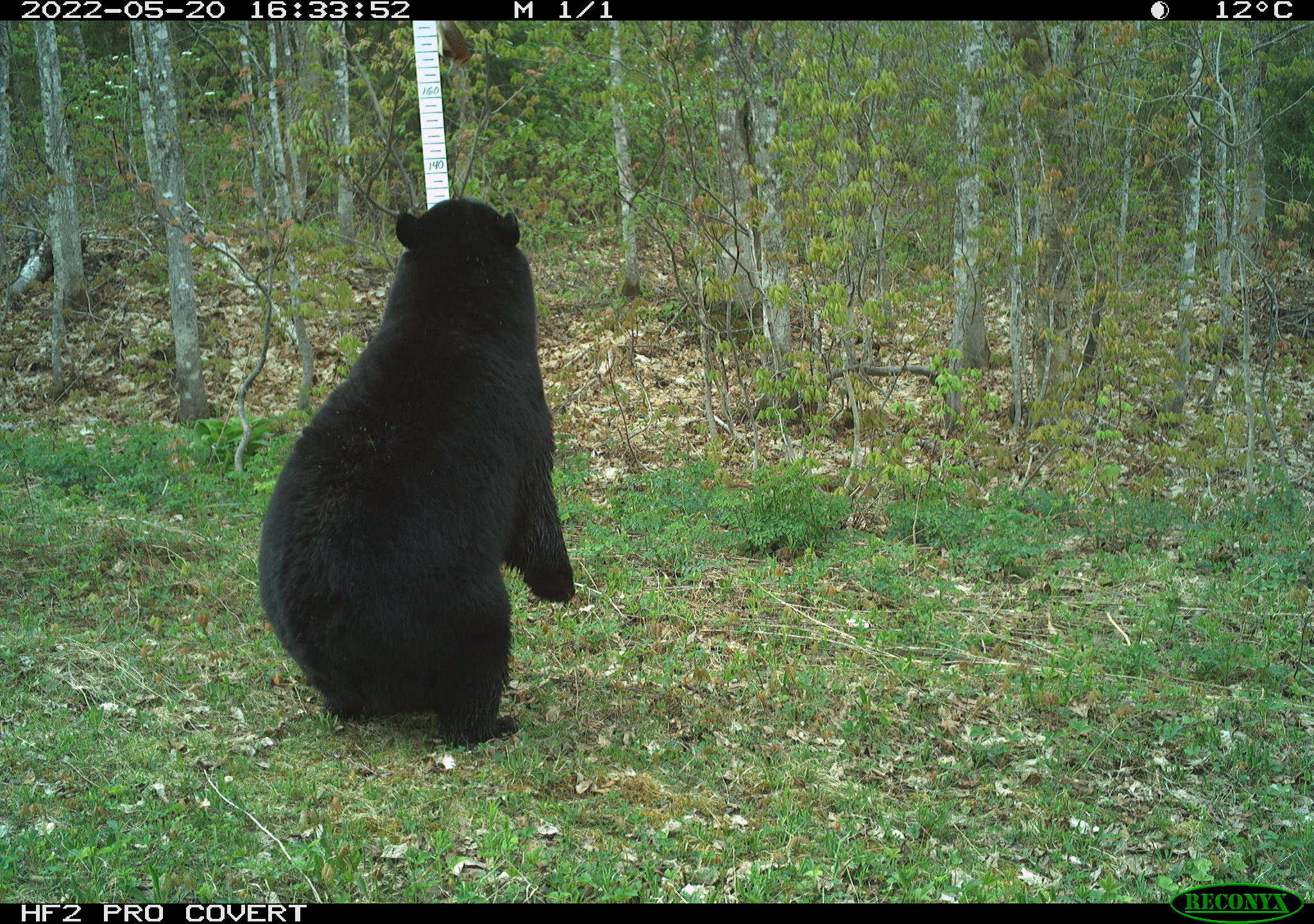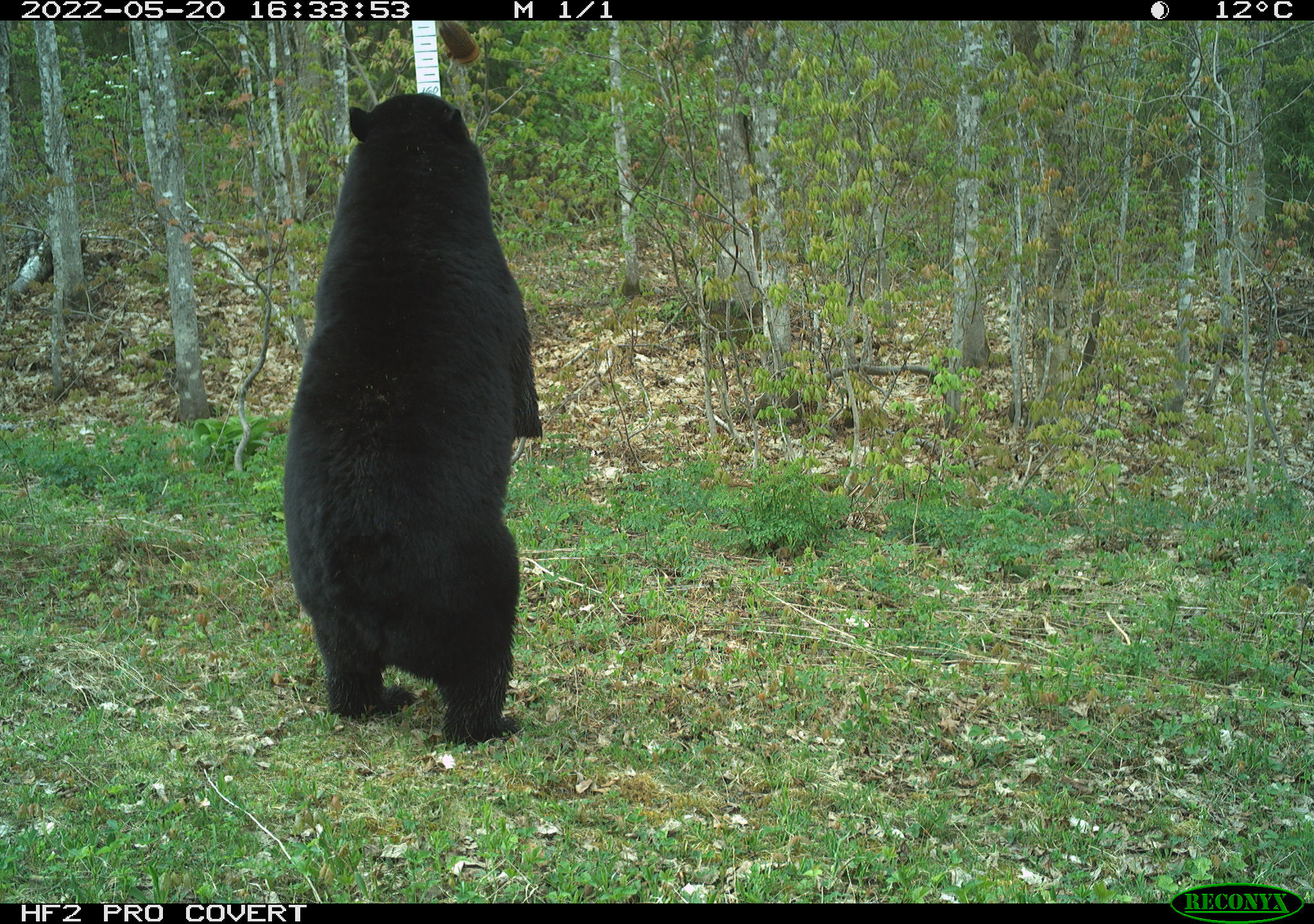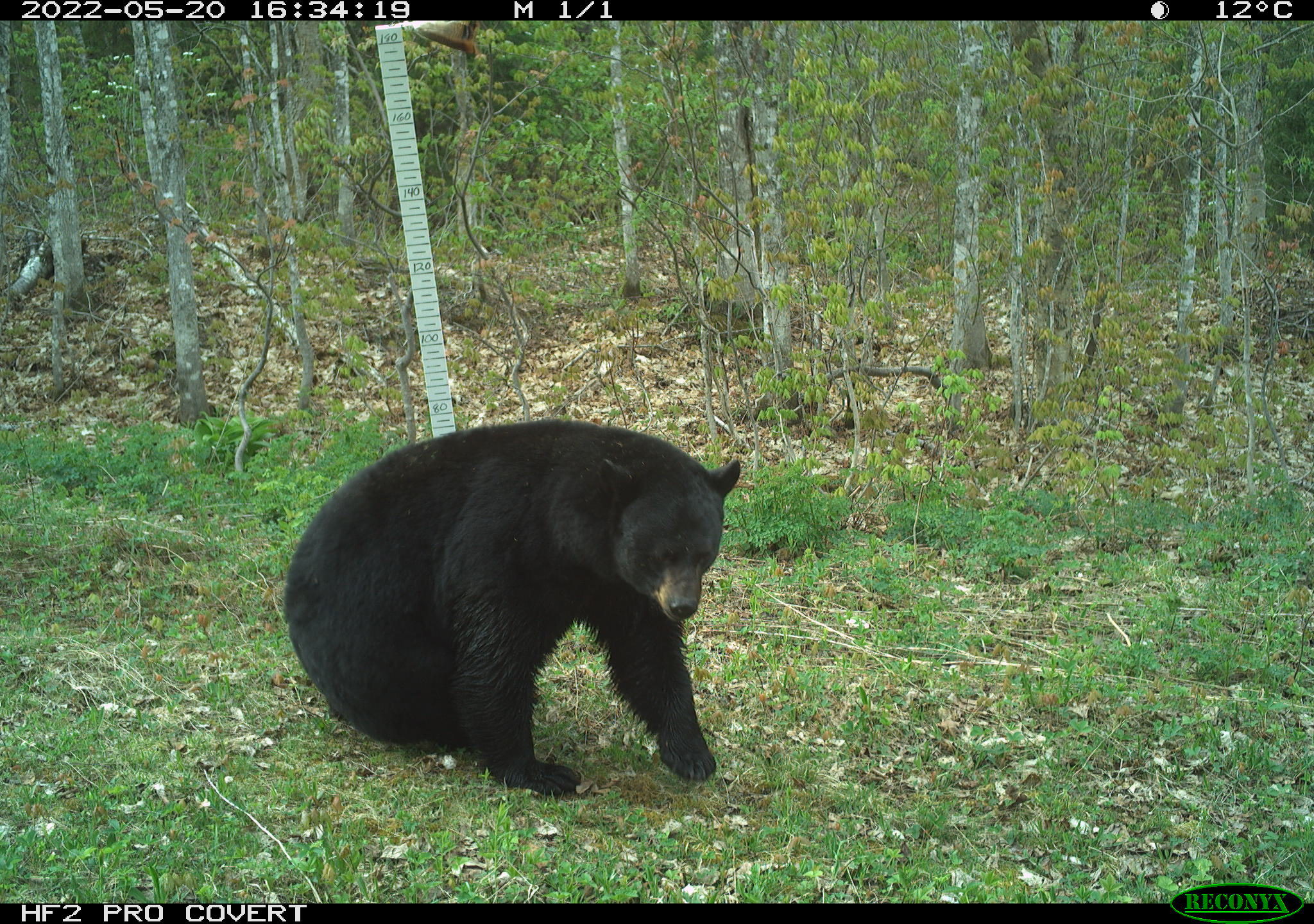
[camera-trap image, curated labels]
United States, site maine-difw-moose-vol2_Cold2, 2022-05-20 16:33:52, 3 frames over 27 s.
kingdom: Animalia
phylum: Chordata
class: Mammalia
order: Carnivora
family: Ursidae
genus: Ursus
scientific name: Ursus americanus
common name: black bear